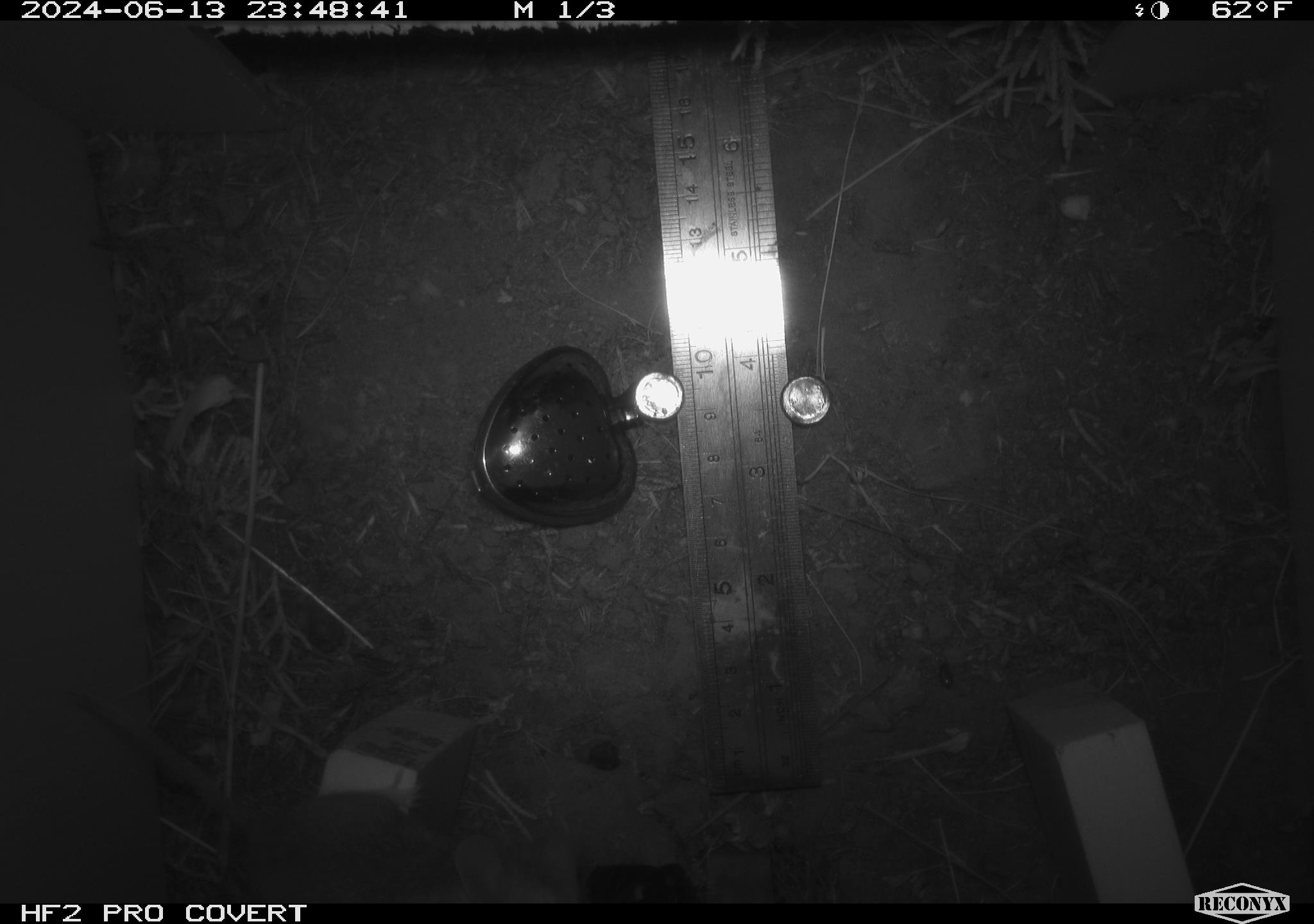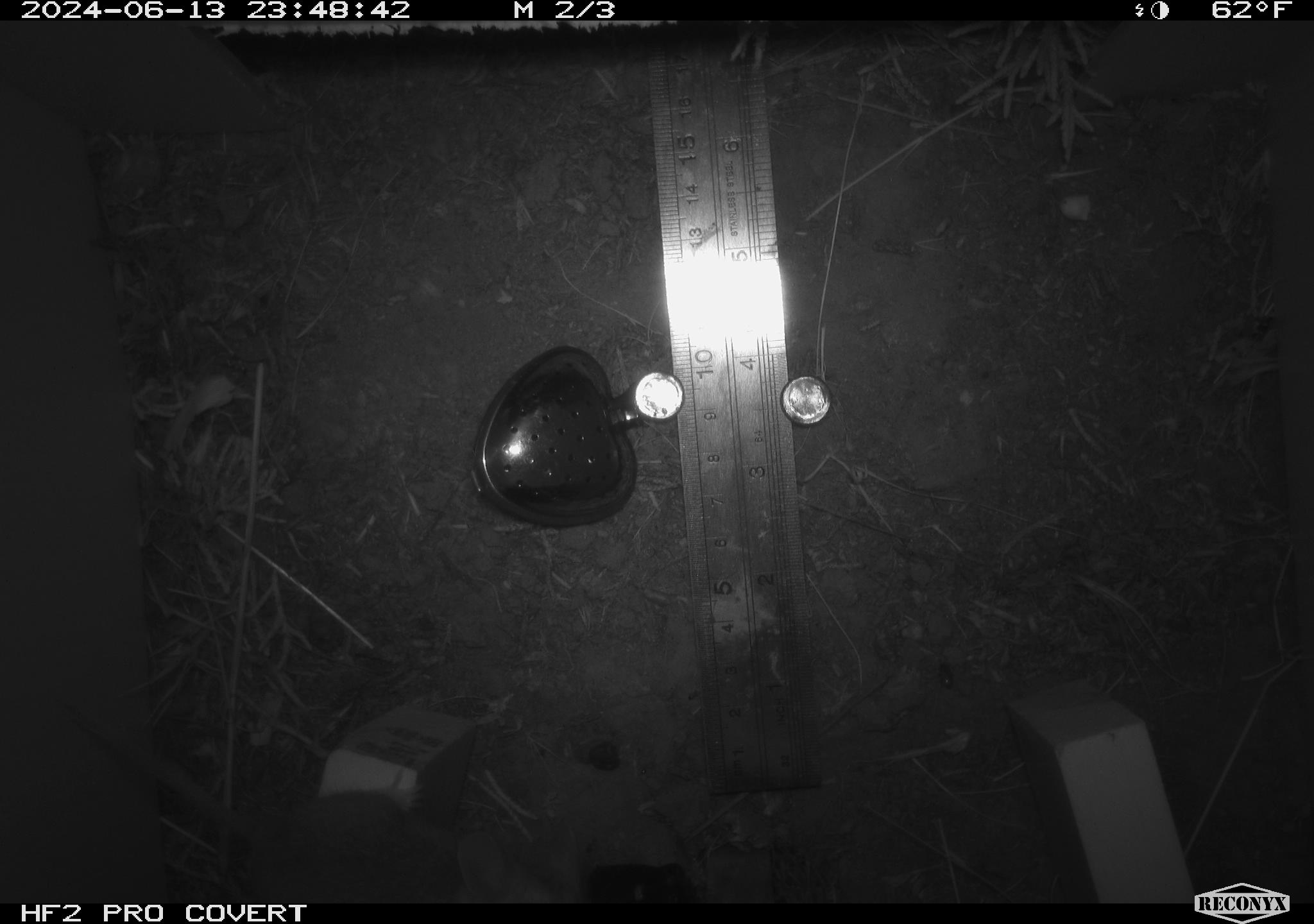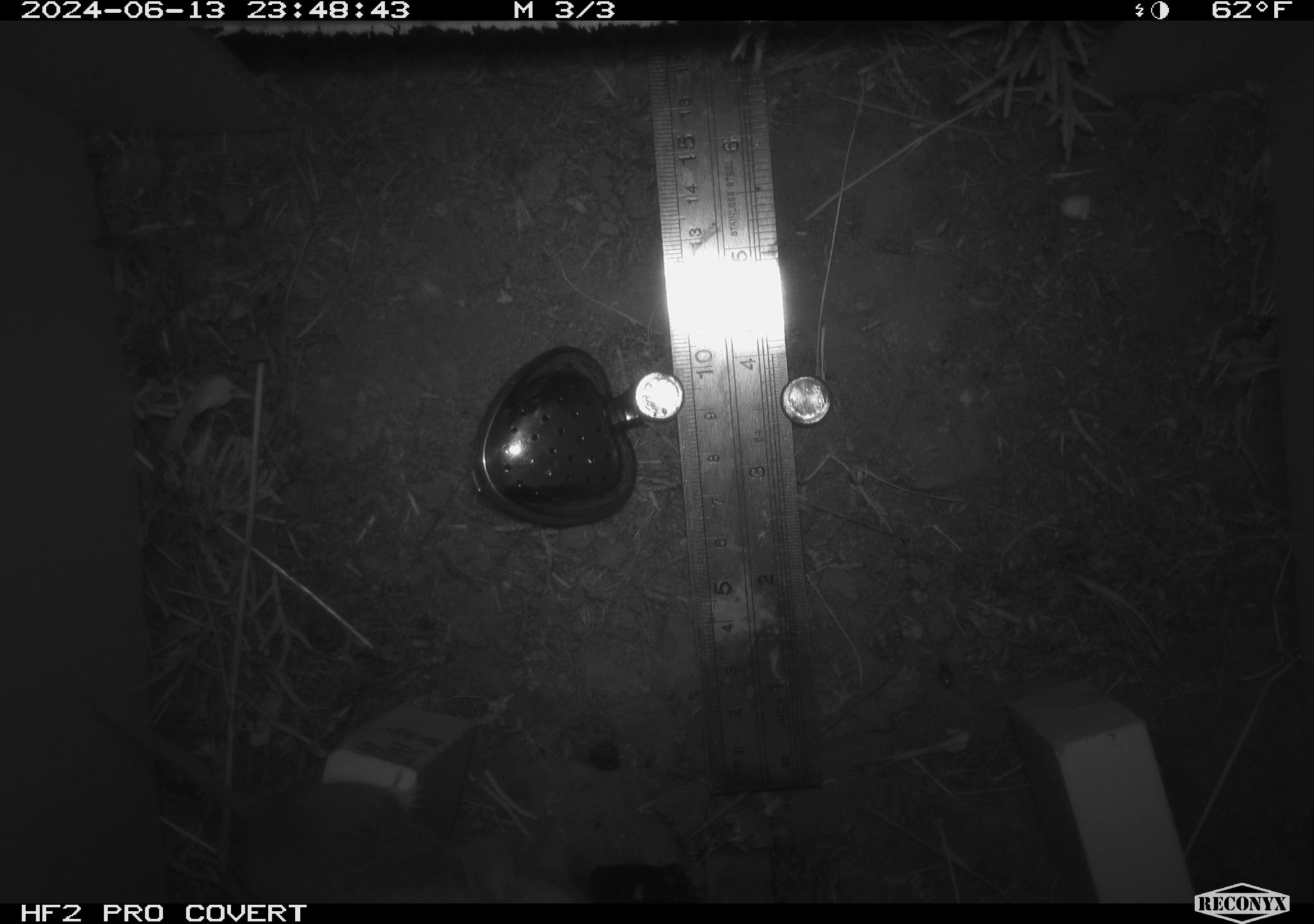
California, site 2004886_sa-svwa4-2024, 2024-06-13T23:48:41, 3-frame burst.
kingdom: Animalia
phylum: Chordata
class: Mammalia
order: Rodentia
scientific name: Rodentia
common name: mouse species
Mouse species (Rodentia).